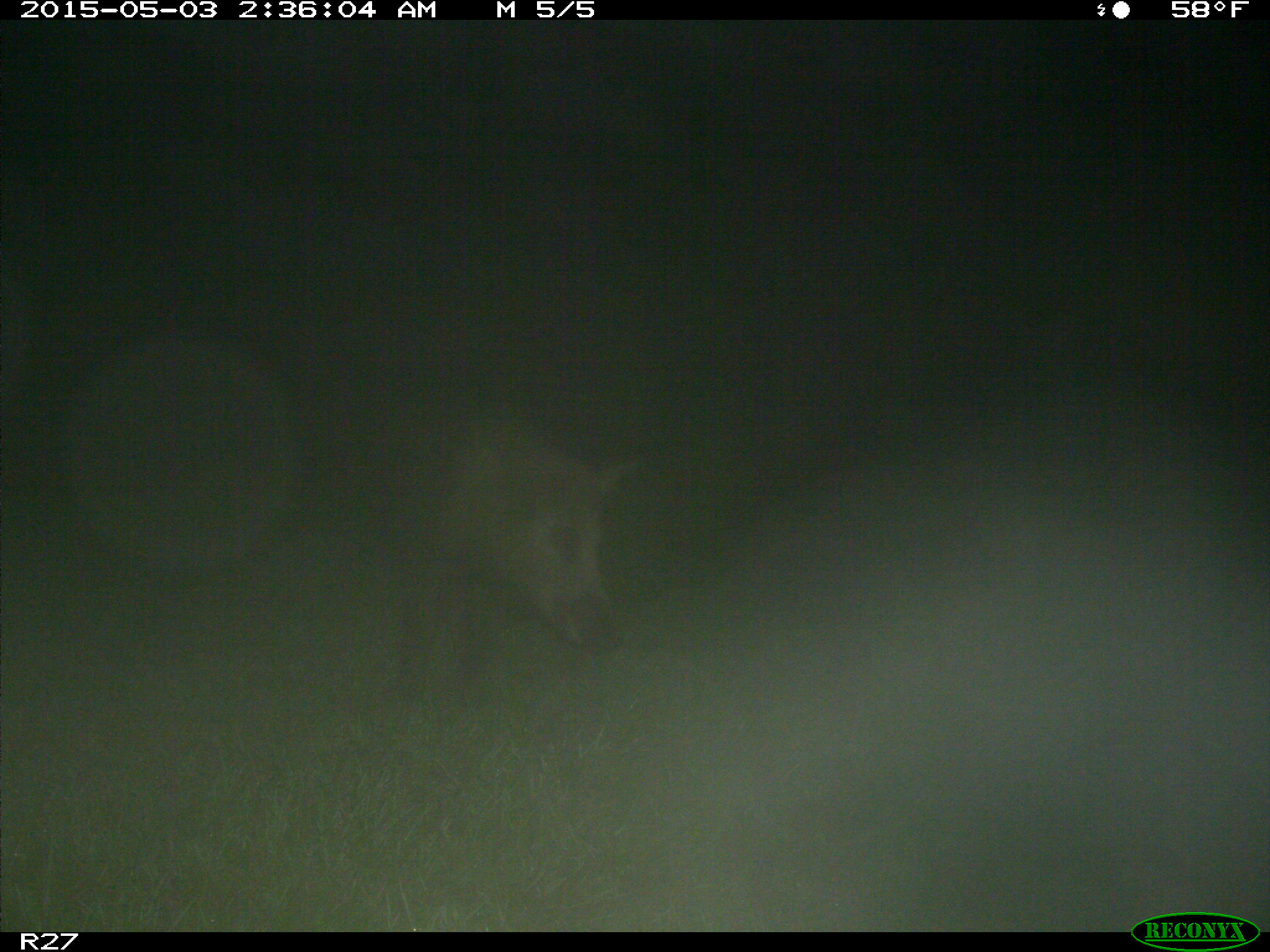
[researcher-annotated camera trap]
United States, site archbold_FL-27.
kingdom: Animalia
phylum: Chordata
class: Mammalia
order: Artiodactyla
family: Suidae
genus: Sus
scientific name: Sus scrofa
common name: wild boar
Sus scrofa (wild boar).